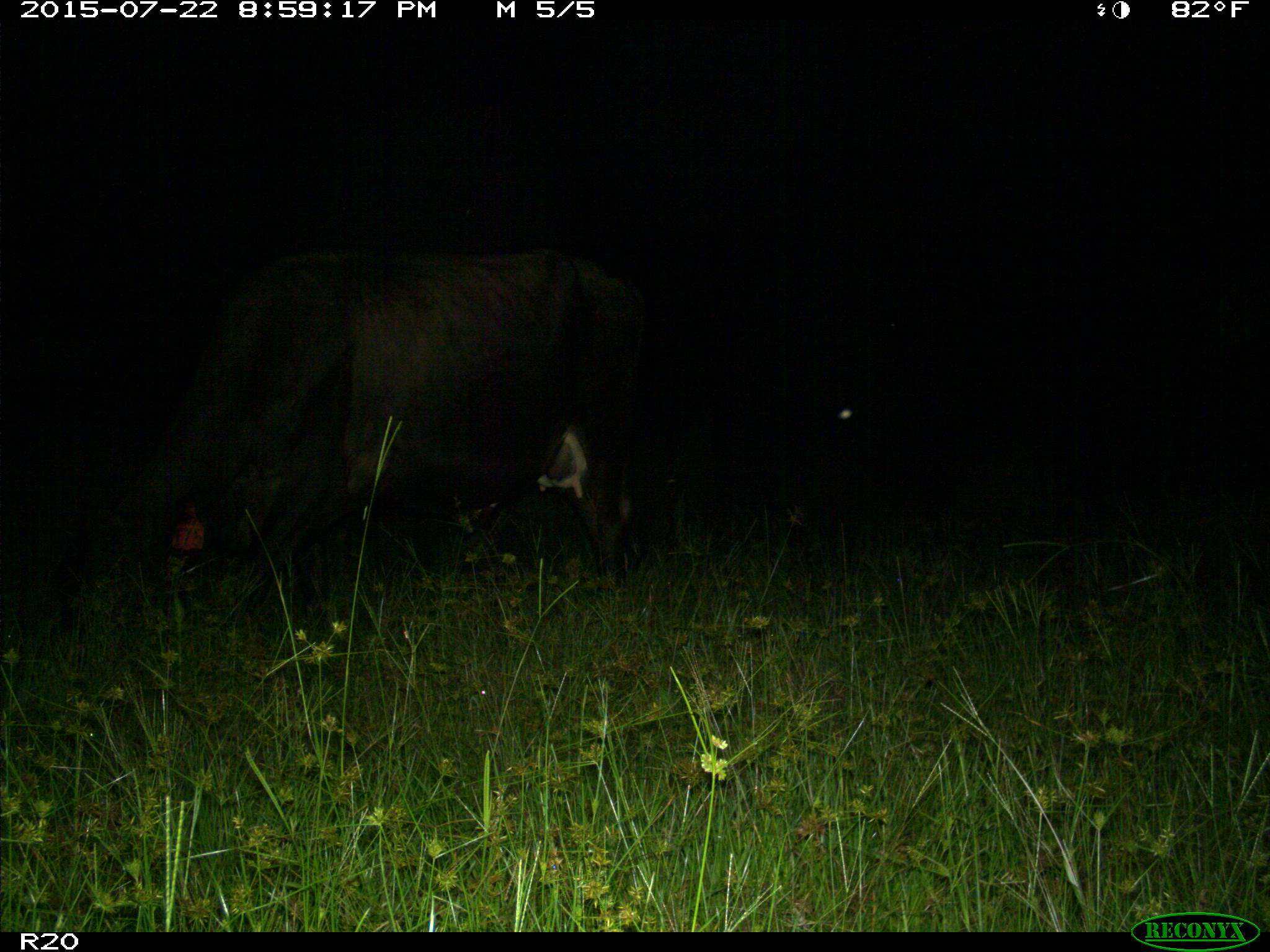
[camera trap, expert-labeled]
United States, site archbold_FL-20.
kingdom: Animalia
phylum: Chordata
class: Mammalia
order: Artiodactyla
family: Bovidae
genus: Bos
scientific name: Bos taurus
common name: domestic cow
Bos taurus (domestic cow).